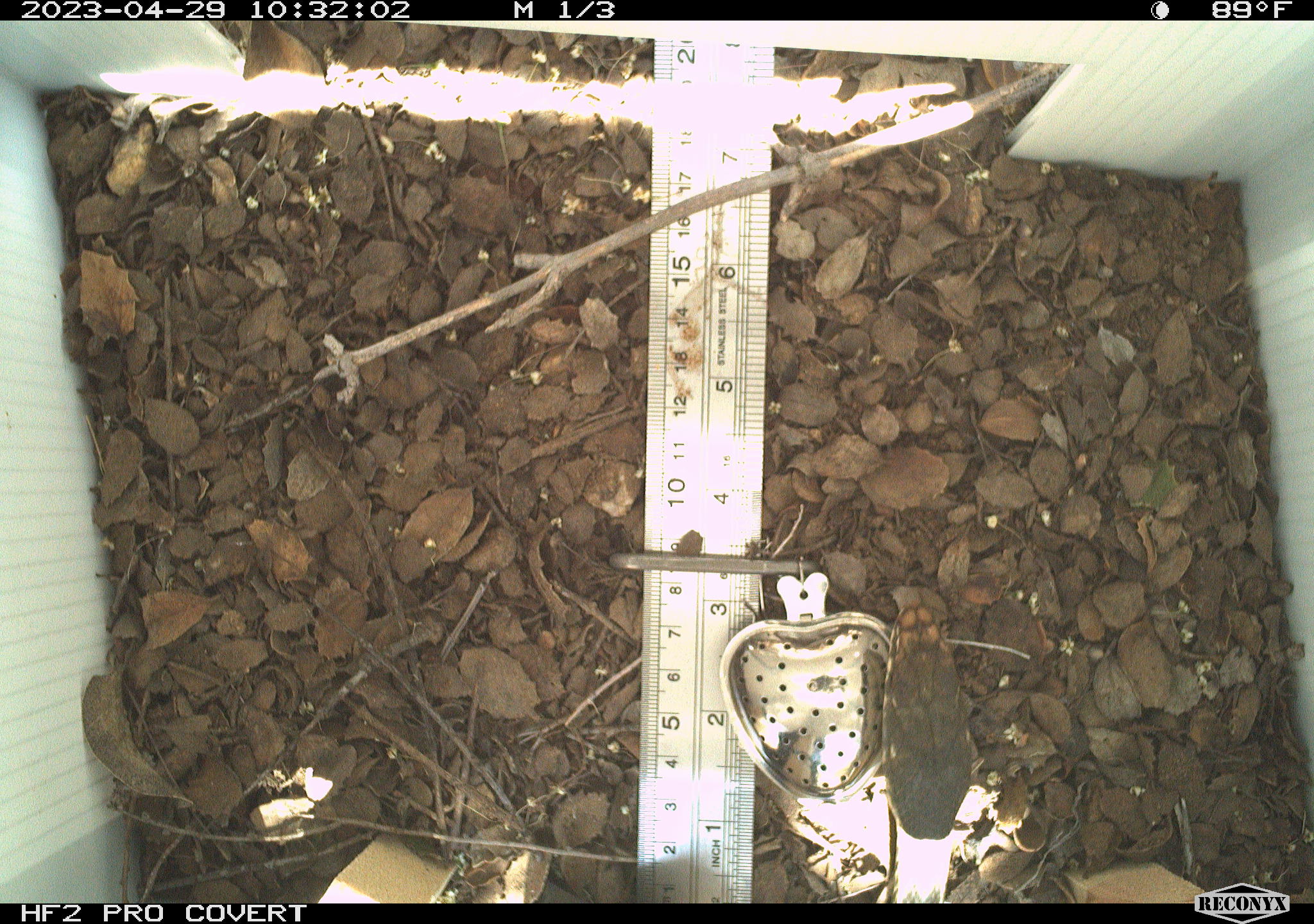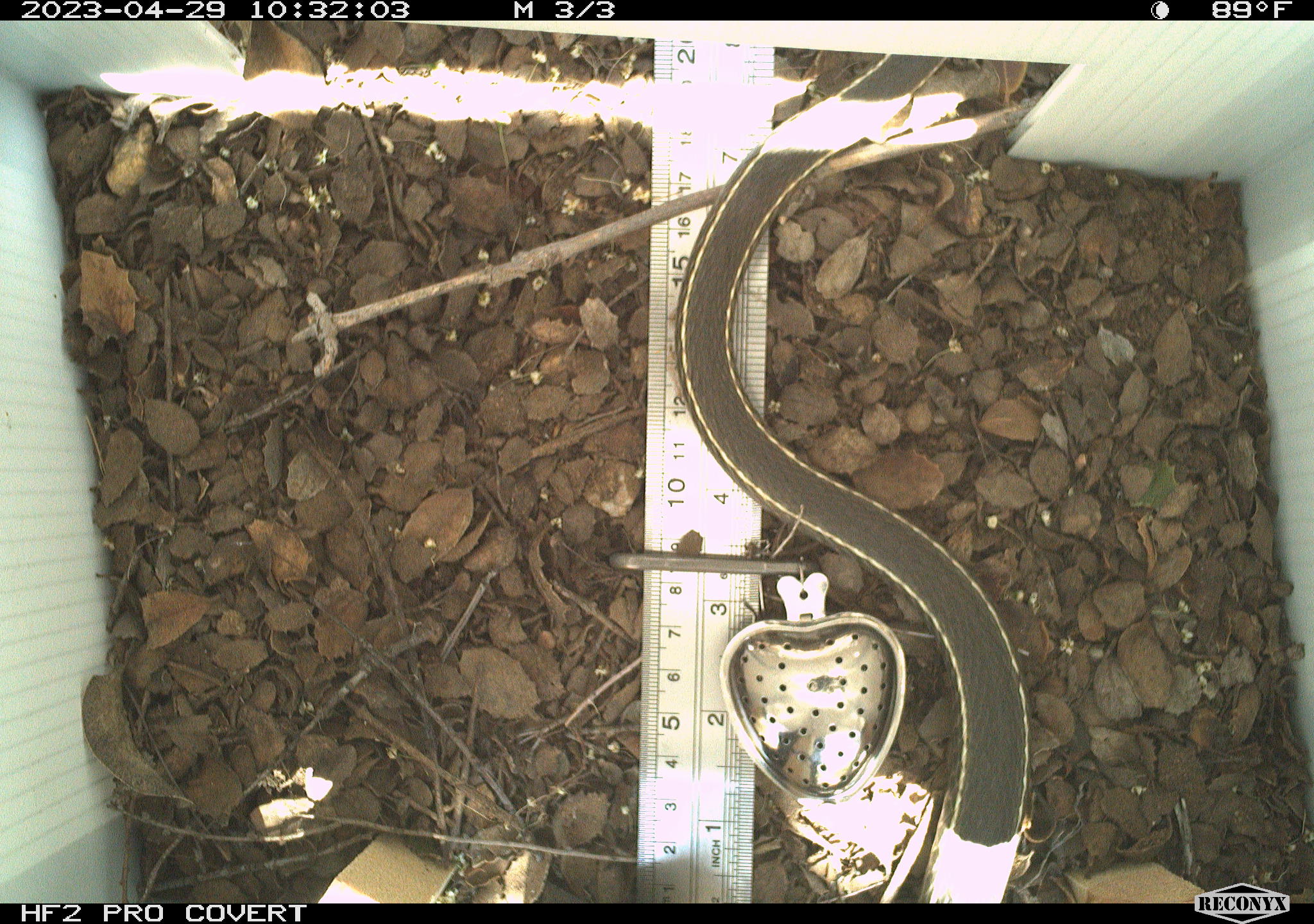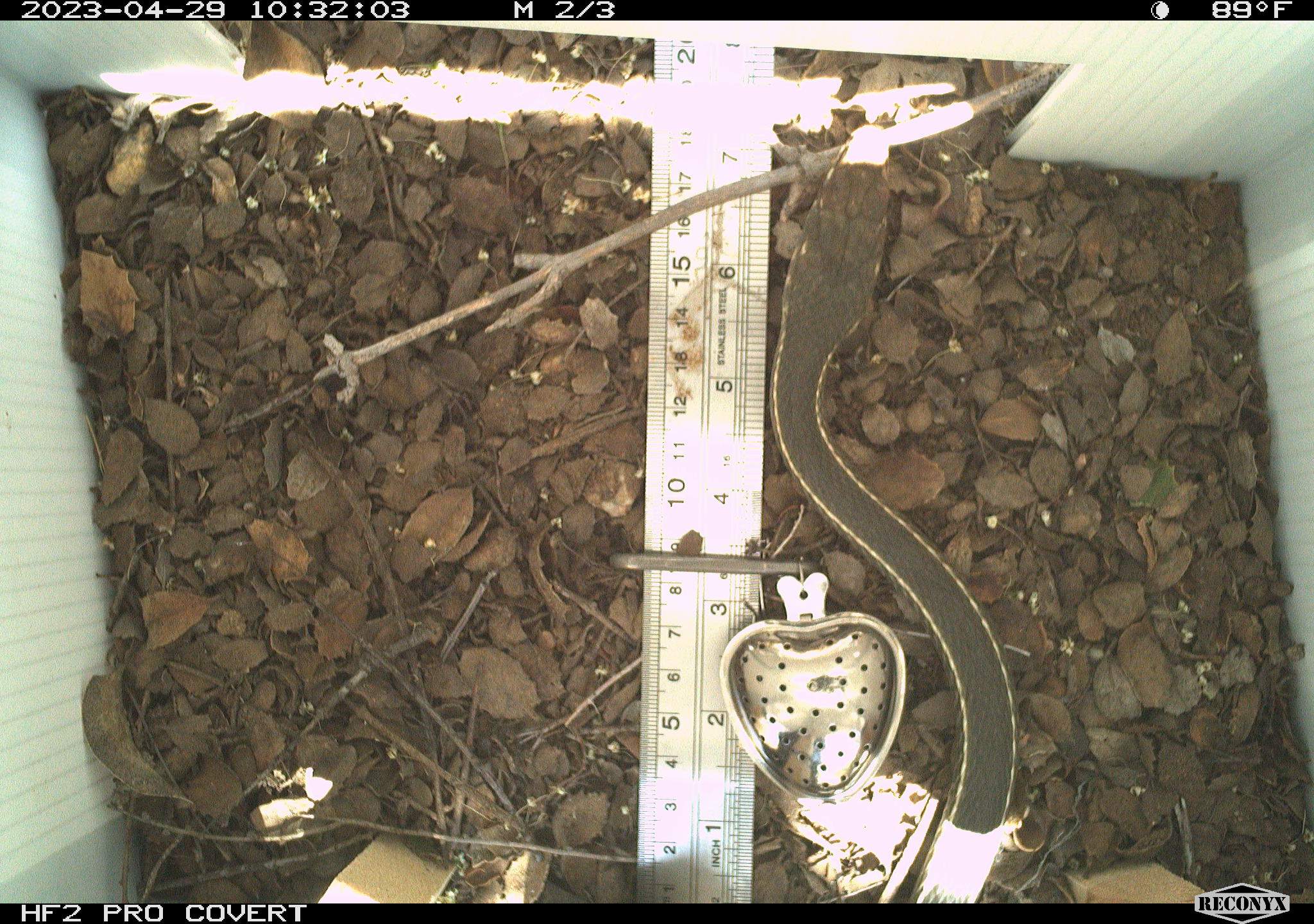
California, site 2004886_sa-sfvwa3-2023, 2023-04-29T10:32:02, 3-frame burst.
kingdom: Animalia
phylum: Chordata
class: Reptilia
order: Squamata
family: Colubridae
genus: Masticophis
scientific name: Masticophis lateralis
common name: striped racer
Striped racer (Masticophis lateralis).